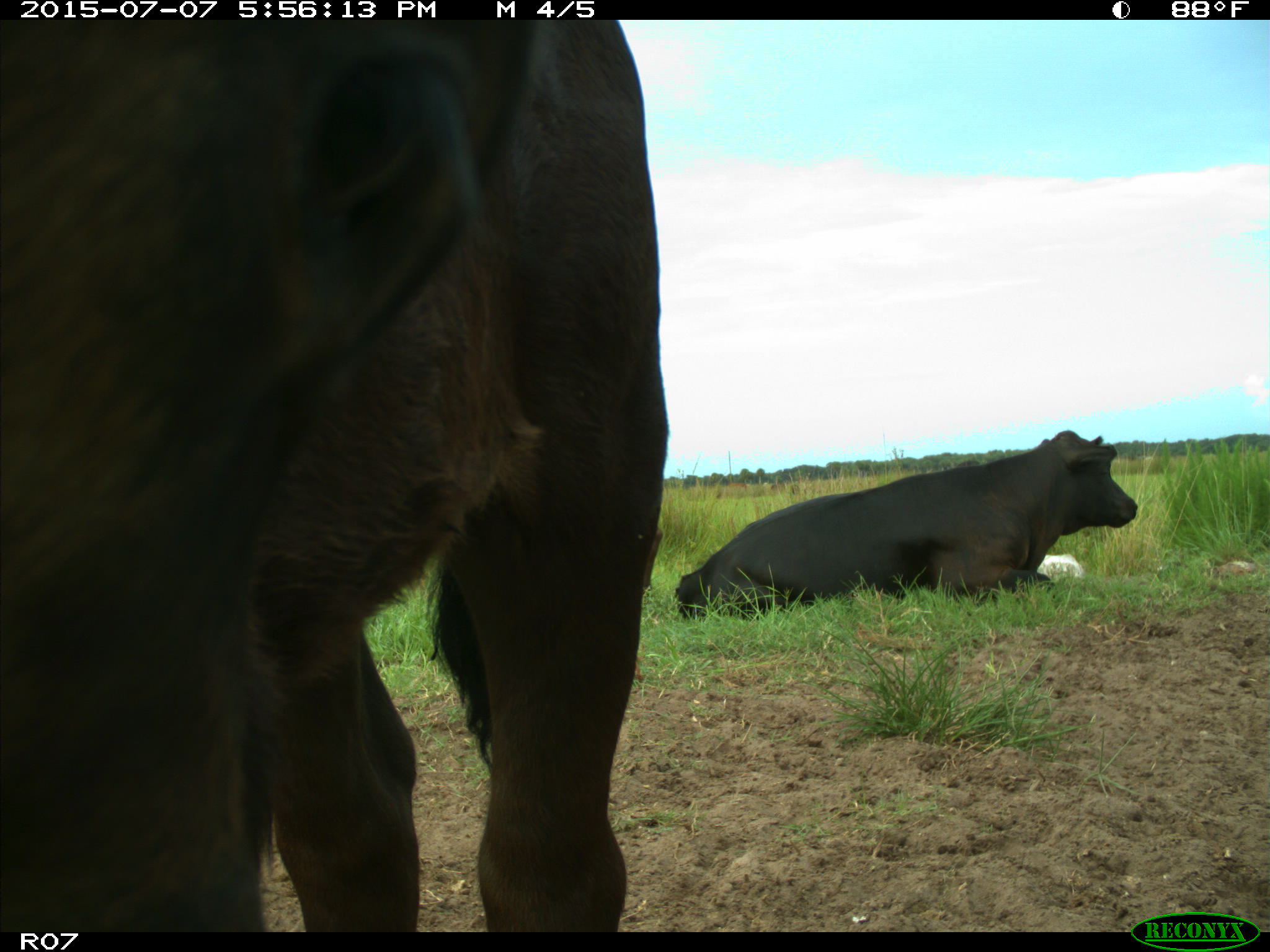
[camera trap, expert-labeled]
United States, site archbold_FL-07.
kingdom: Animalia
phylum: Chordata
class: Mammalia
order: Artiodactyla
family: Bovidae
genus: Bos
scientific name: Bos taurus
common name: domestic cow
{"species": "Bos taurus (domestic cow)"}